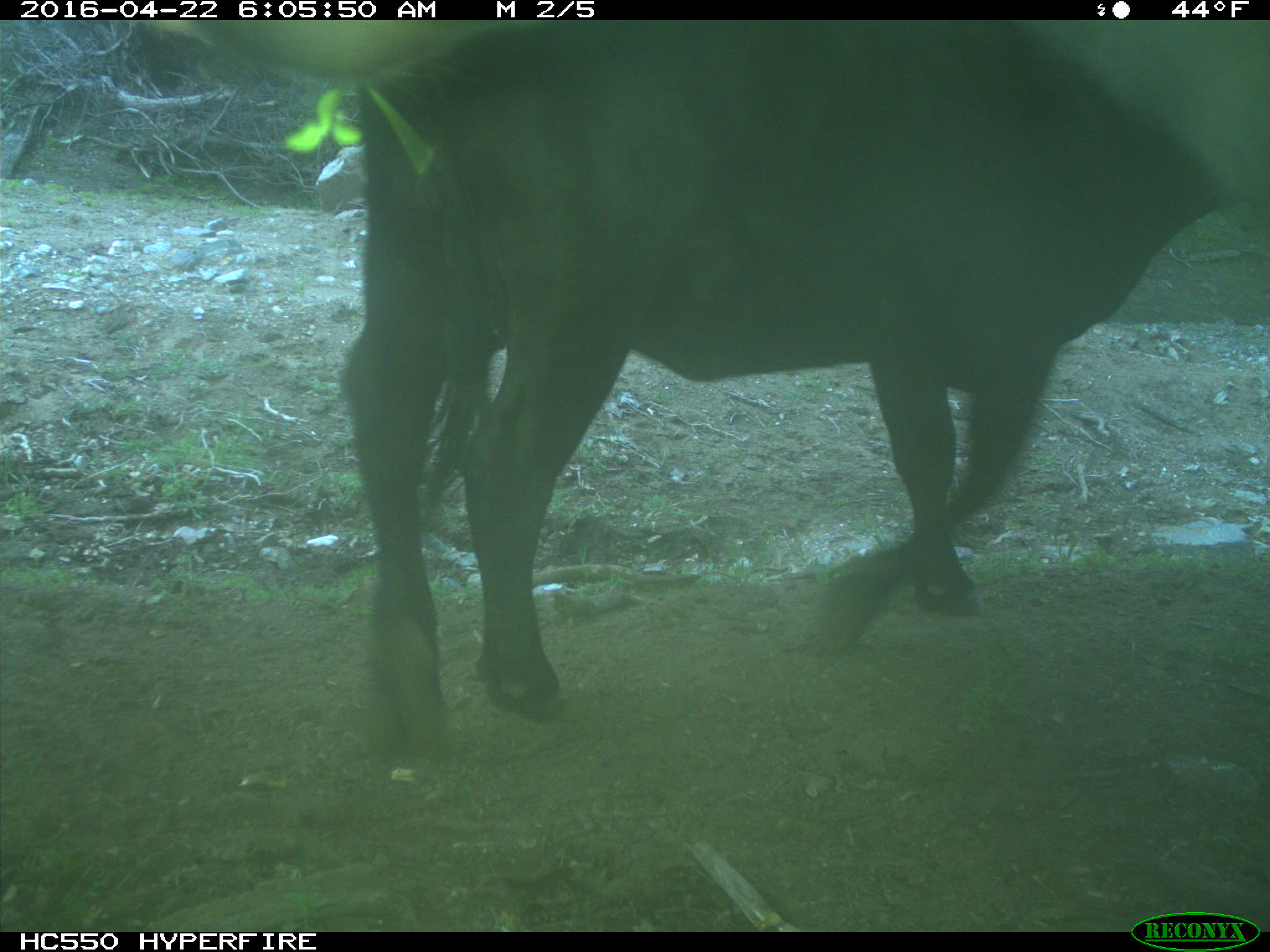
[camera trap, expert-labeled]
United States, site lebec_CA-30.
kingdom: Animalia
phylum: Chordata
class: Mammalia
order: Artiodactyla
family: Bovidae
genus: Bos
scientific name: Bos taurus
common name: domestic cow